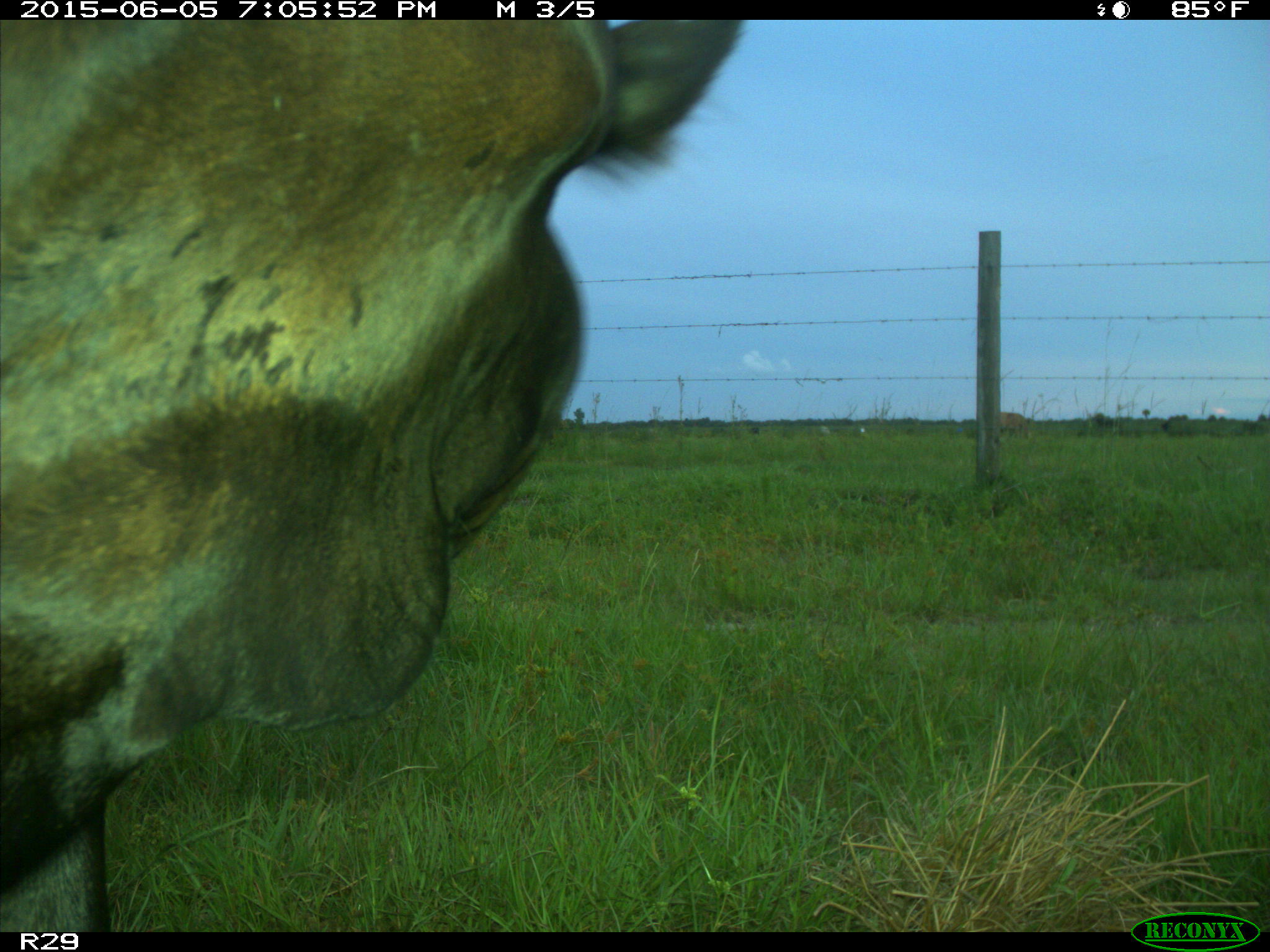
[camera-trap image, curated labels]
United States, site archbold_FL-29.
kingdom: Animalia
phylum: Chordata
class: Mammalia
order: Artiodactyla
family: Bovidae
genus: Bos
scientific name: Bos taurus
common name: domestic cow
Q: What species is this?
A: Bos taurus (domestic cow).